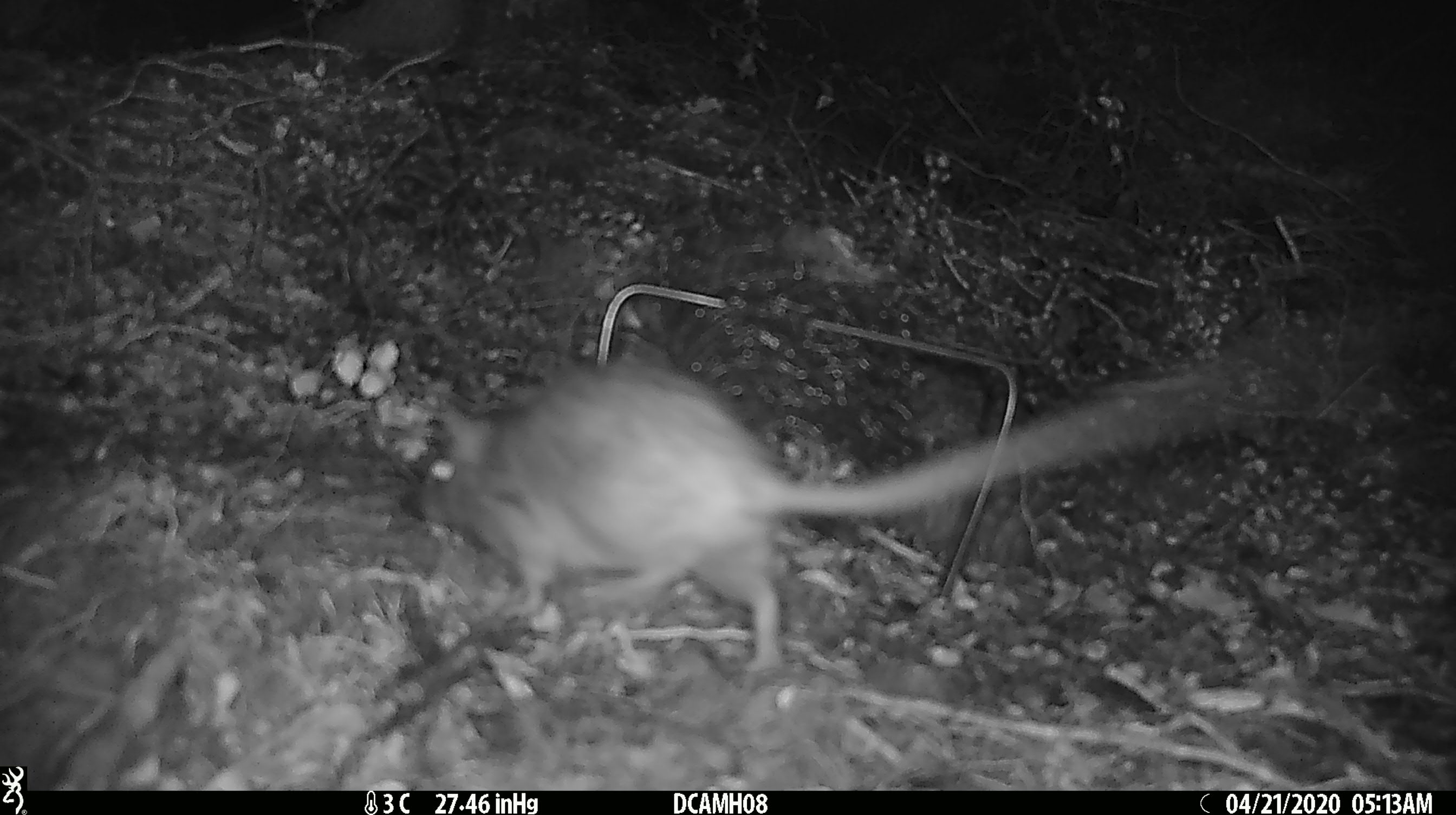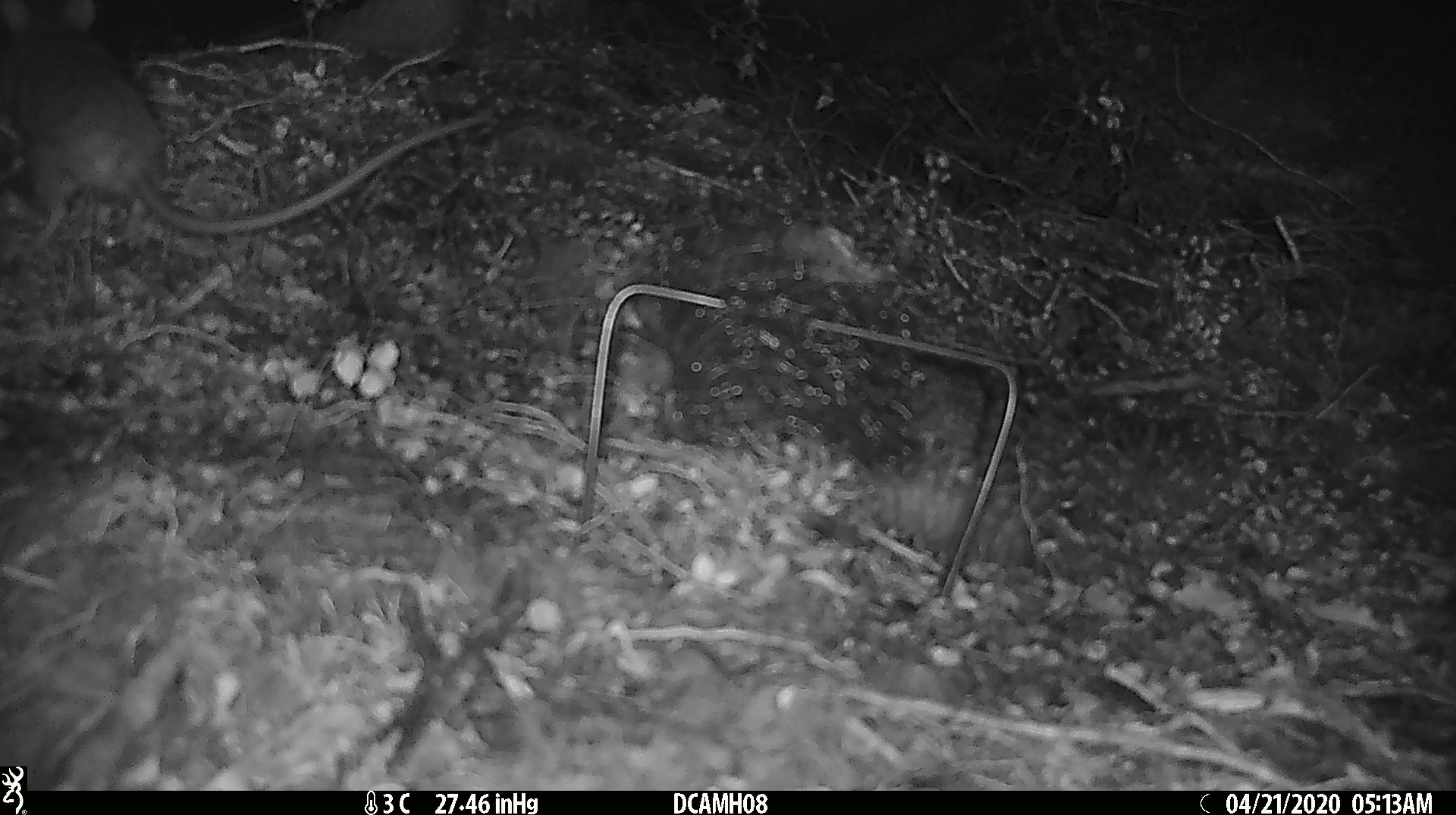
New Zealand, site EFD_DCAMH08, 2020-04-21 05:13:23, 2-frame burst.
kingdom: Animalia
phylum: Chordata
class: Mammalia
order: Rodentia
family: Muridae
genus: Rattus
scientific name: Rattus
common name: rat